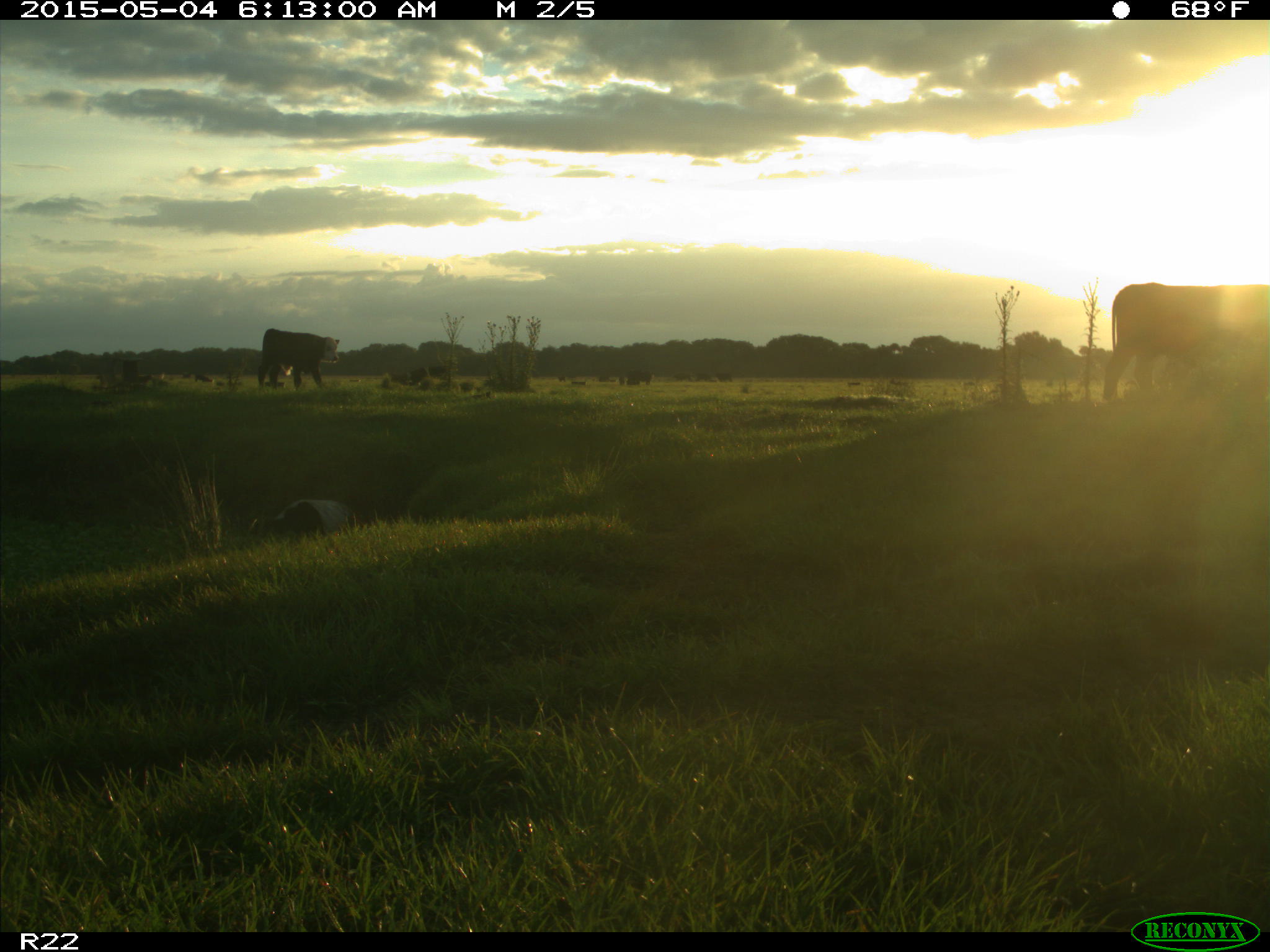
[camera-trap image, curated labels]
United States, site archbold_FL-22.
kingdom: Animalia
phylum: Chordata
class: Mammalia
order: Artiodactyla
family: Bovidae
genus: Bos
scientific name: Bos taurus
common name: domestic cow